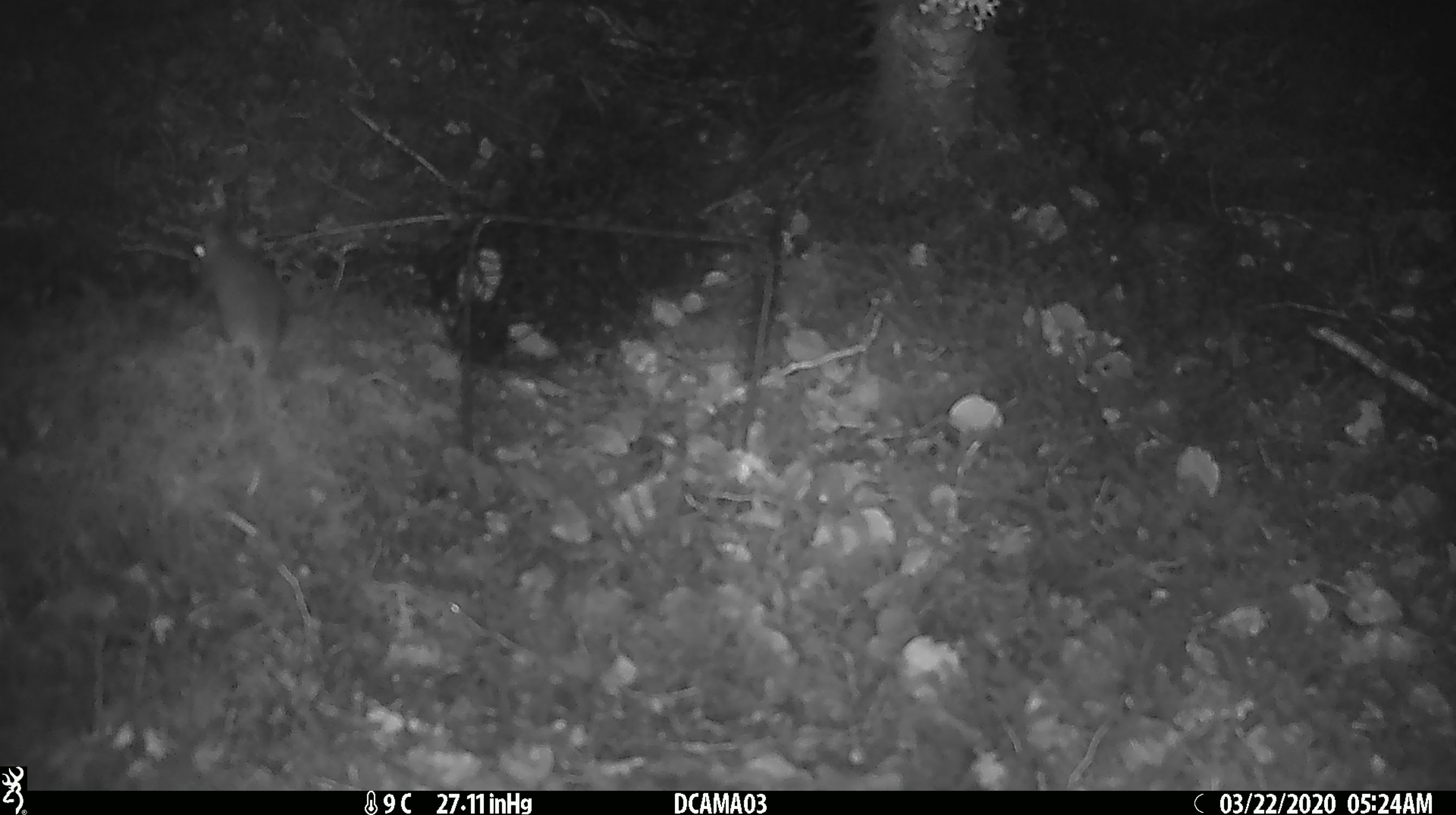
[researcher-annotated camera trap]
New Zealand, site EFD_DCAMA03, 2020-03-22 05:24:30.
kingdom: Animalia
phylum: Chordata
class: Mammalia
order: Rodentia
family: Muridae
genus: Mus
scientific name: Mus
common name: mouse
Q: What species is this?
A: Mouse (Mus).